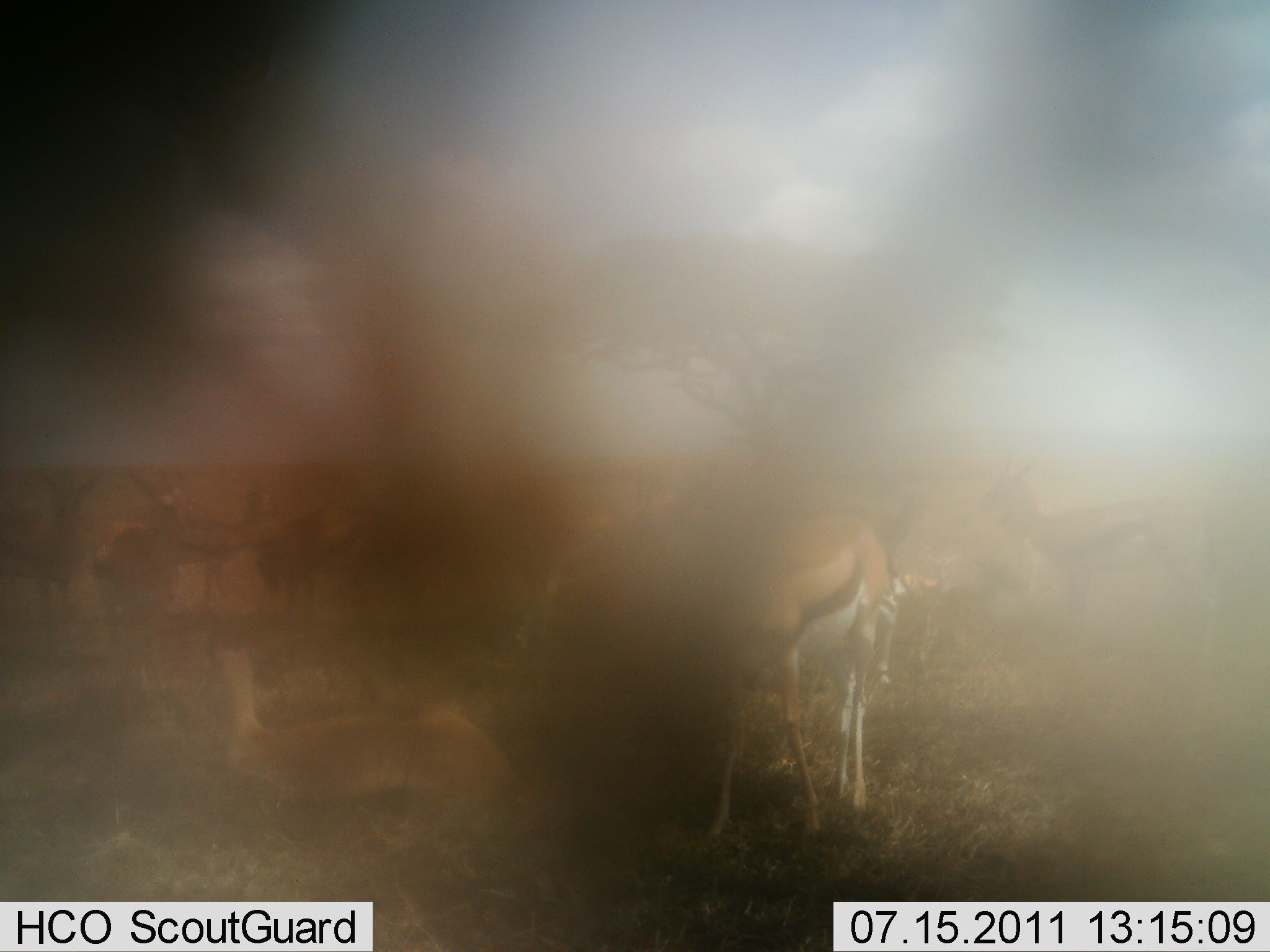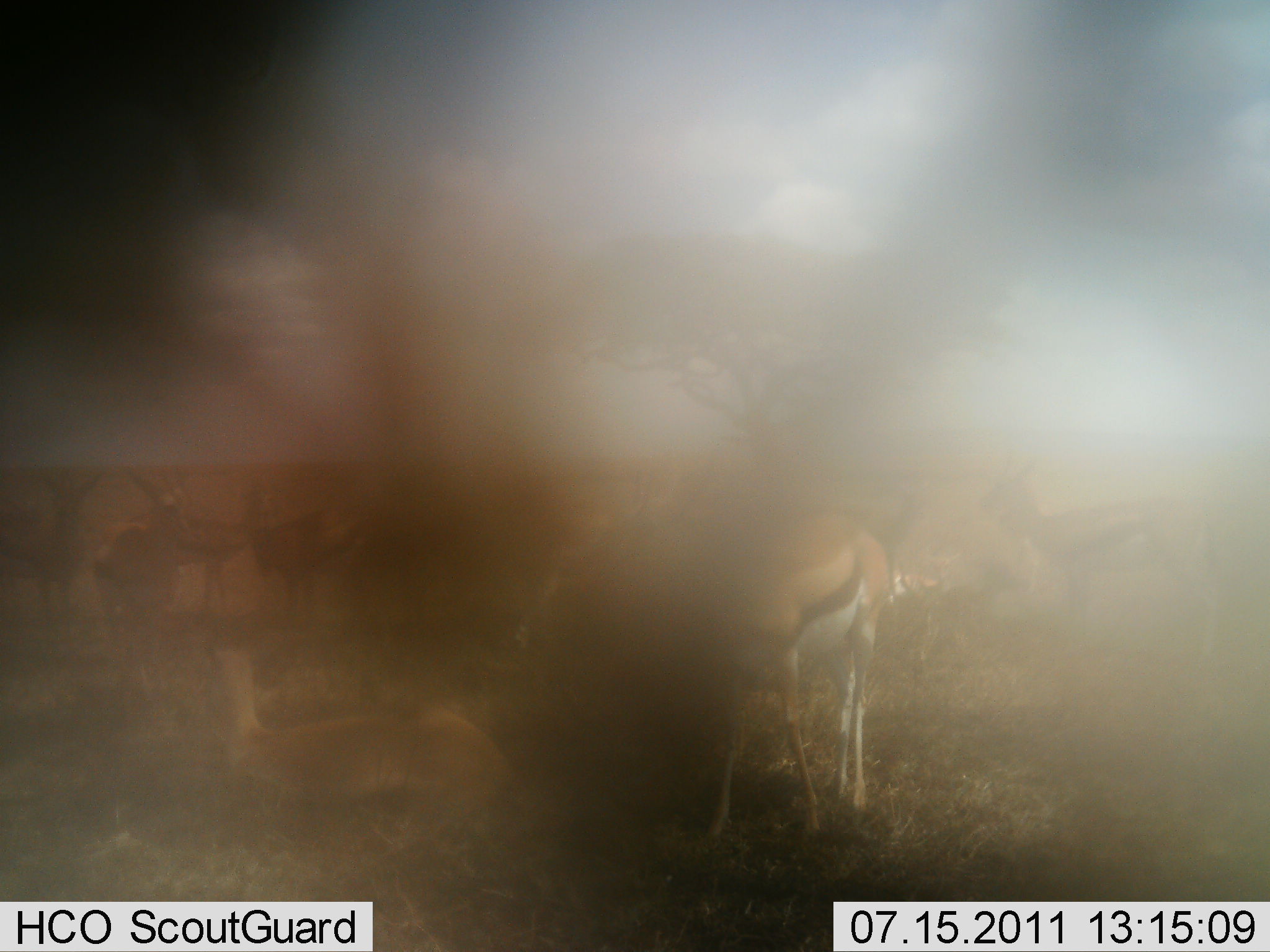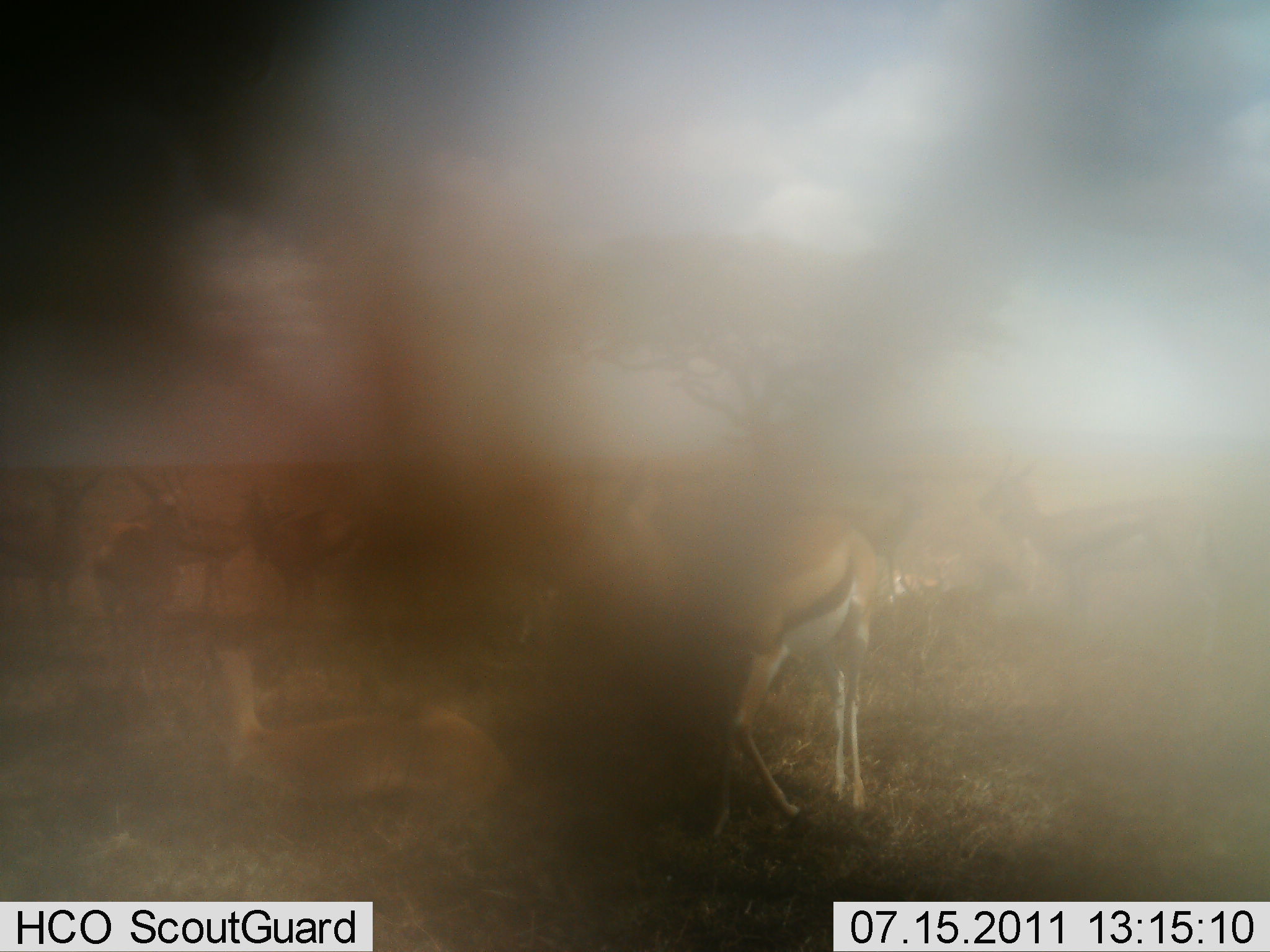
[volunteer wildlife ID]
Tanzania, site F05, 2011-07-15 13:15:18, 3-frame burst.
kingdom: Animalia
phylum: Chordata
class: Mammalia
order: Artiodactyla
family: Bovidae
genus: Eudorcas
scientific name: Eudorcas thomsonii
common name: thomson's gazelle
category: gazellethomsons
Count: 10.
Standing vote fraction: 83%.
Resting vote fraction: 50%.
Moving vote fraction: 17%.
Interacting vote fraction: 17%.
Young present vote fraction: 8%.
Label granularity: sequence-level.